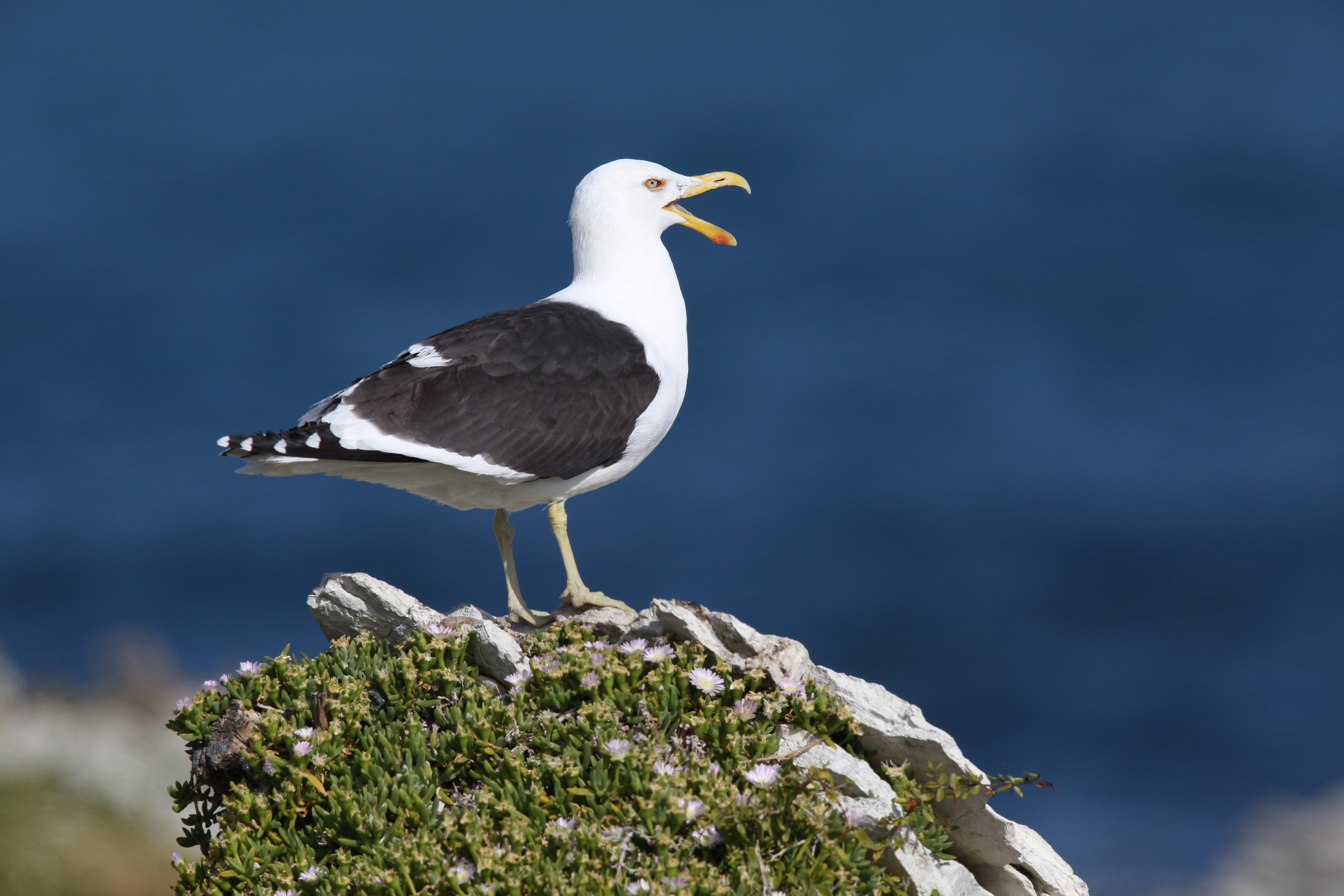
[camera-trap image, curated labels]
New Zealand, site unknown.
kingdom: Animalia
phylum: Chordata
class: Aves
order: Charadriiformes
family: Laridae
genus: Larus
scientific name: Larus fuscus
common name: black-backed gull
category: black backed gull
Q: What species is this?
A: Black backed gull (black-backed gull) (Larus fuscus).